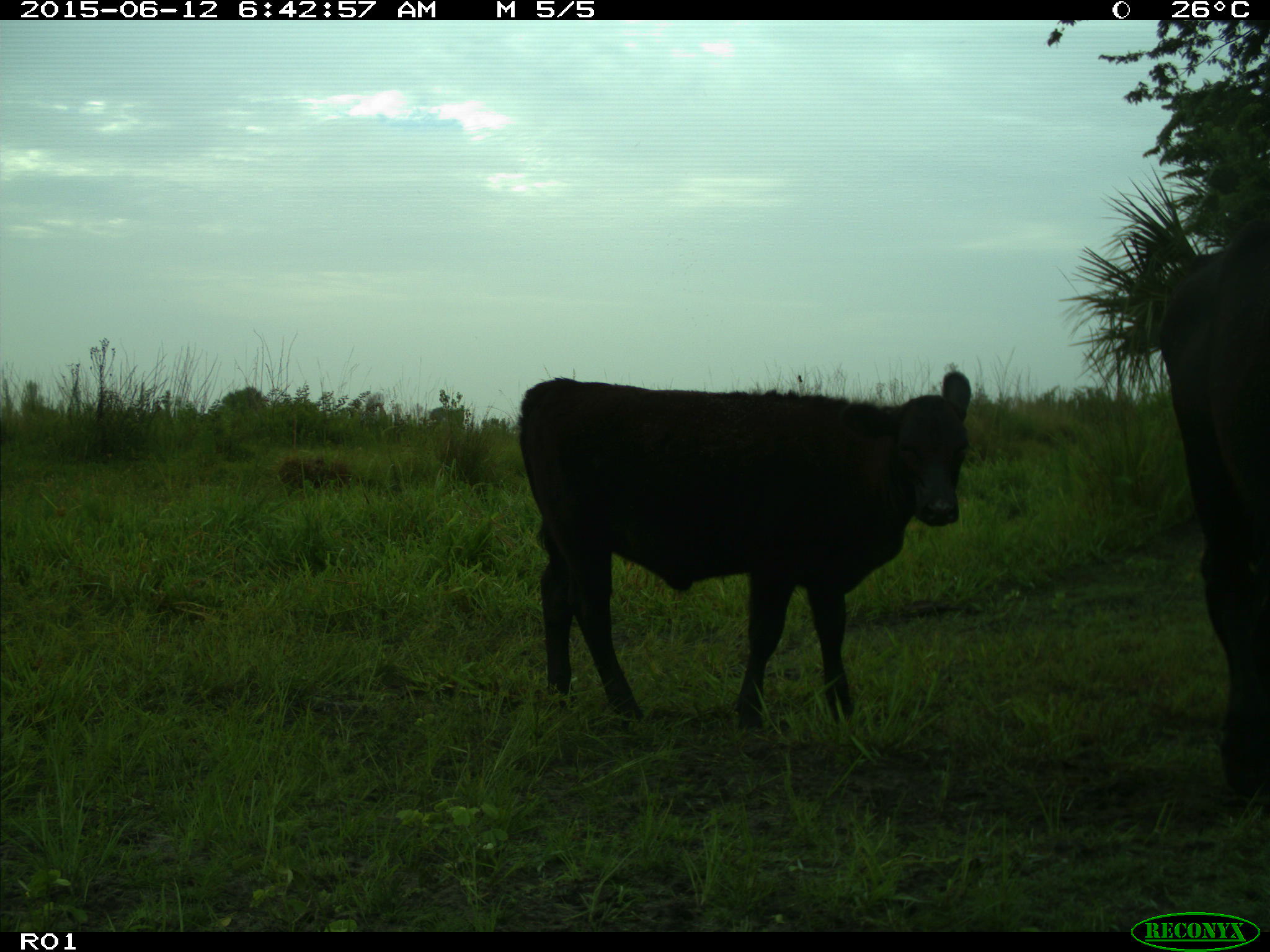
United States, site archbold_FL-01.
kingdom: Animalia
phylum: Chordata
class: Mammalia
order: Artiodactyla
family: Bovidae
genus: Bos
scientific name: Bos taurus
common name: domestic cow